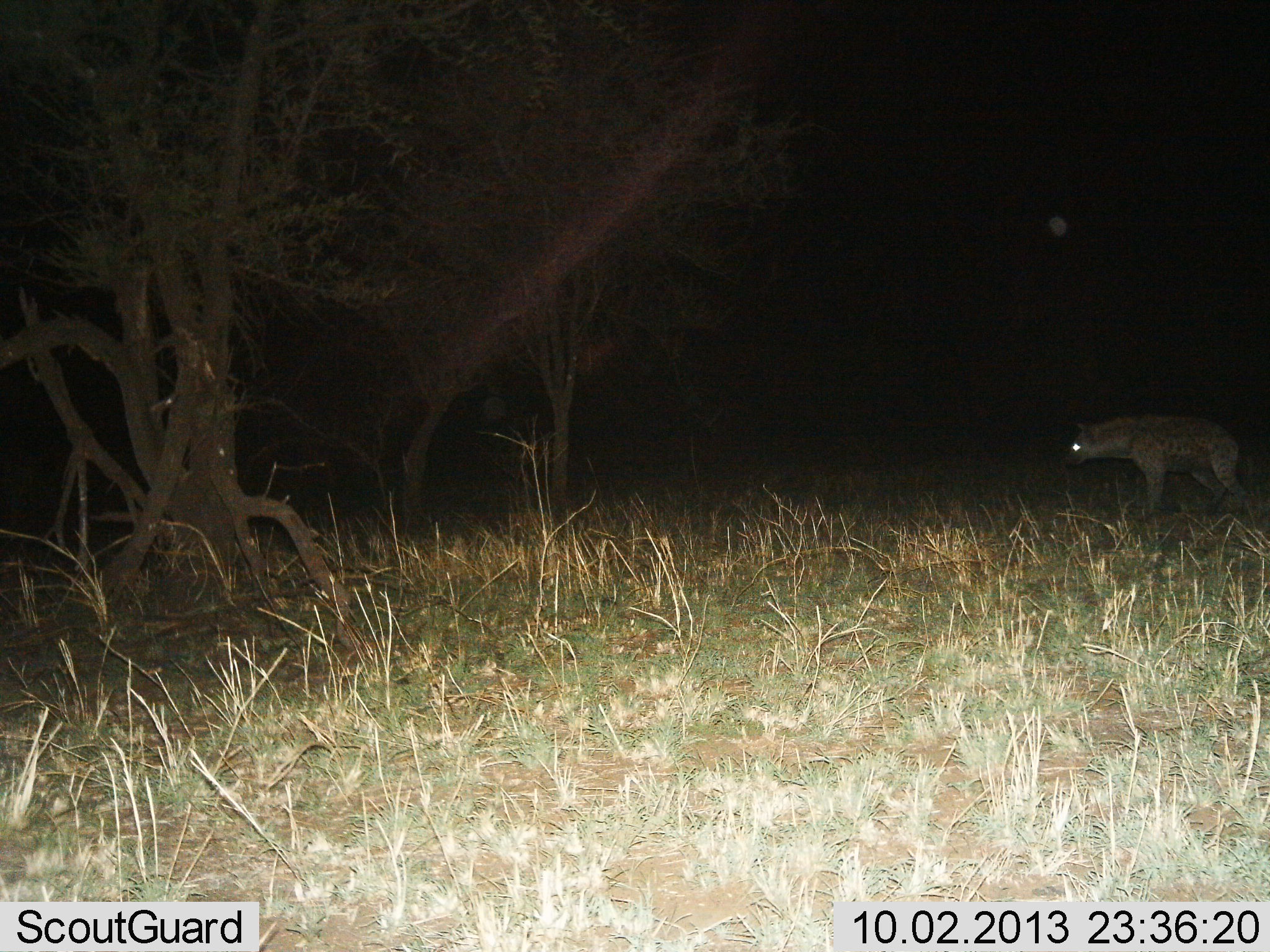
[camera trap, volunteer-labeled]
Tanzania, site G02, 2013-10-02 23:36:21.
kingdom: Animalia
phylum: Chordata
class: Mammalia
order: Carnivora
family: Hyaenidae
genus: Crocuta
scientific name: Crocuta crocuta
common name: spotted hyena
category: hyenaspotted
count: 1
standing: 83%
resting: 0%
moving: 17%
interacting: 0%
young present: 0%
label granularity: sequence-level